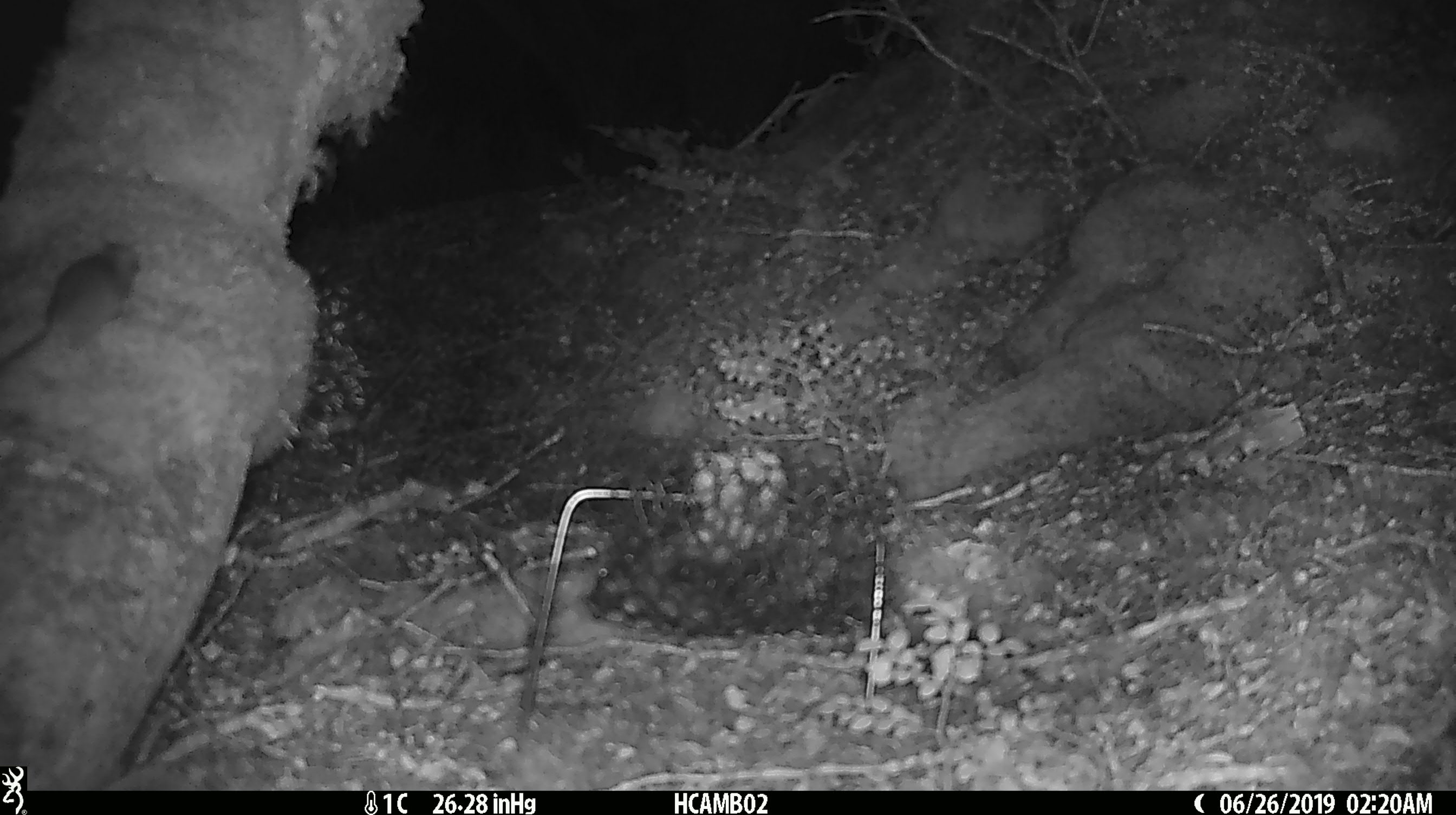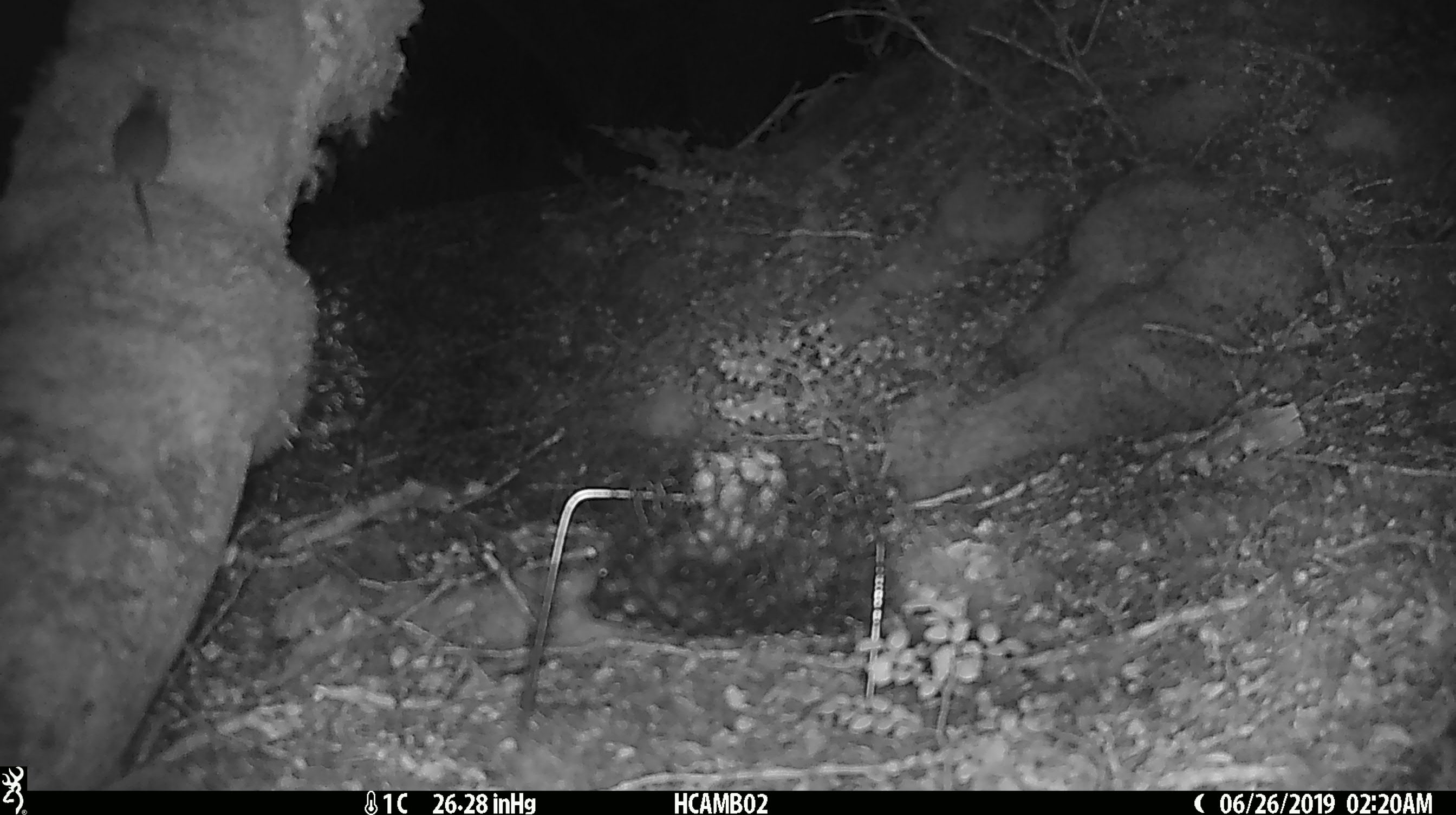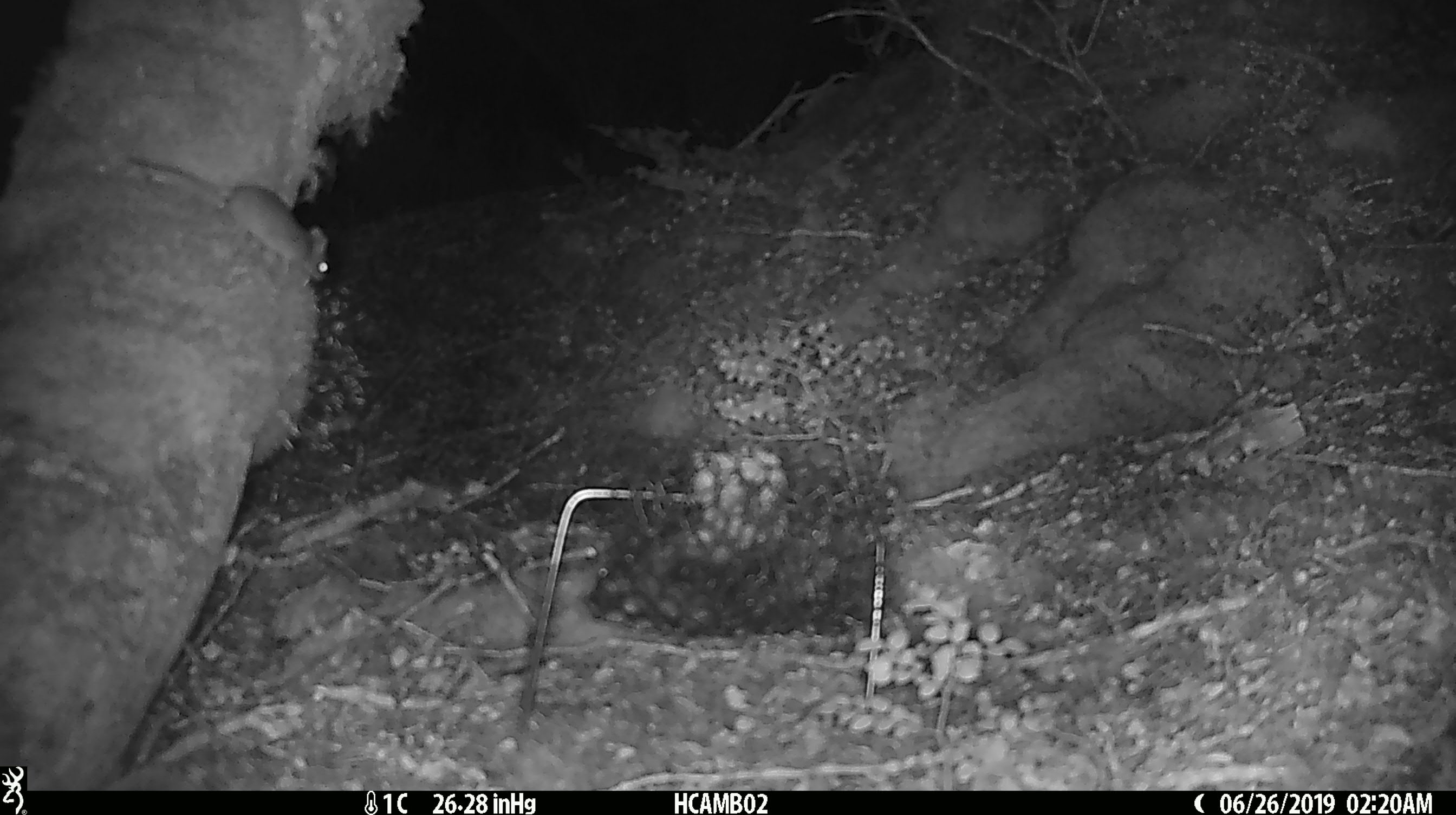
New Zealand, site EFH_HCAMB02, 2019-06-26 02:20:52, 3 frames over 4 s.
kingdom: Animalia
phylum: Chordata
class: Mammalia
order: Rodentia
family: Muridae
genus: Mus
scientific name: Mus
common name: mouse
Mouse (Mus).